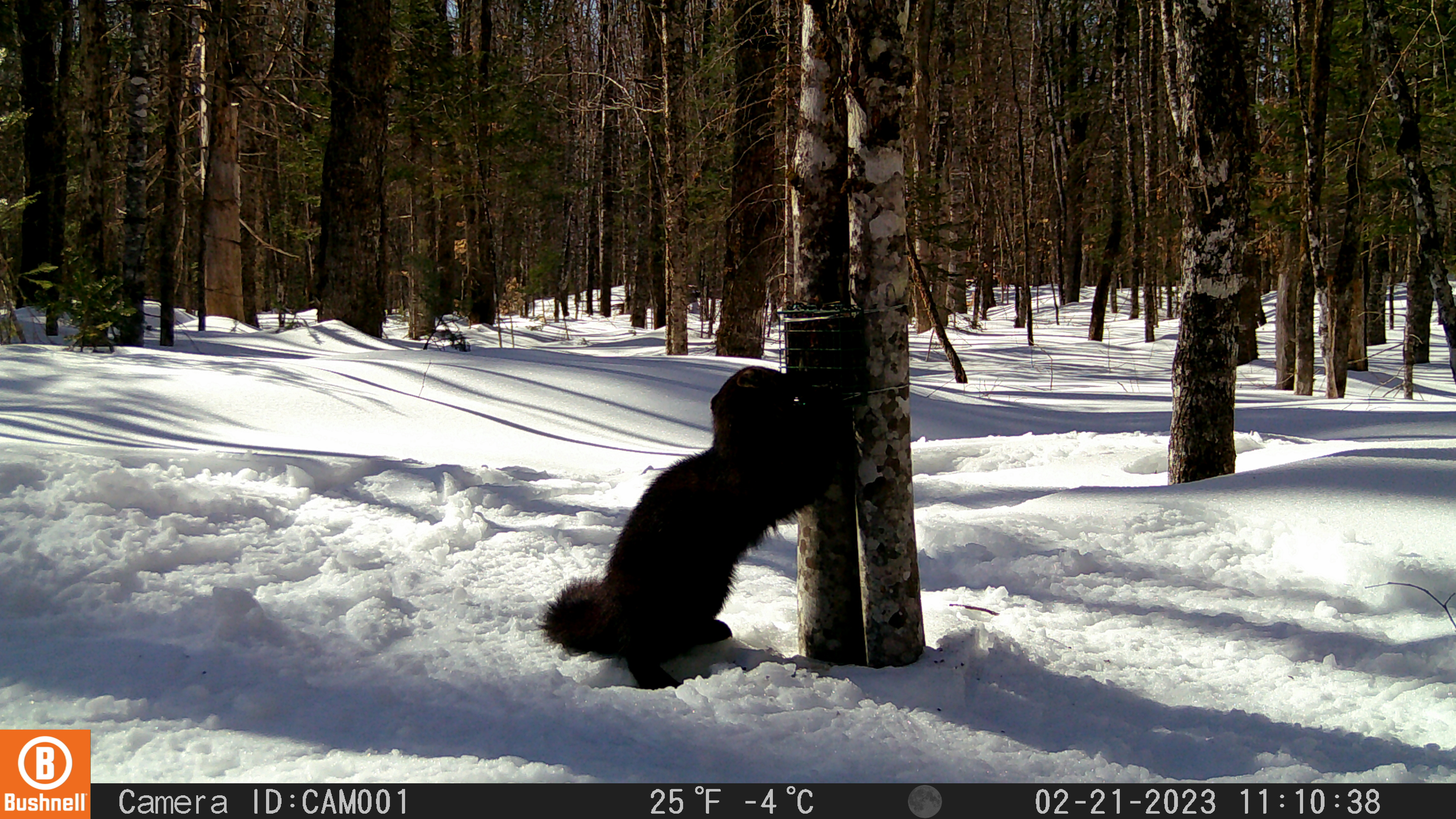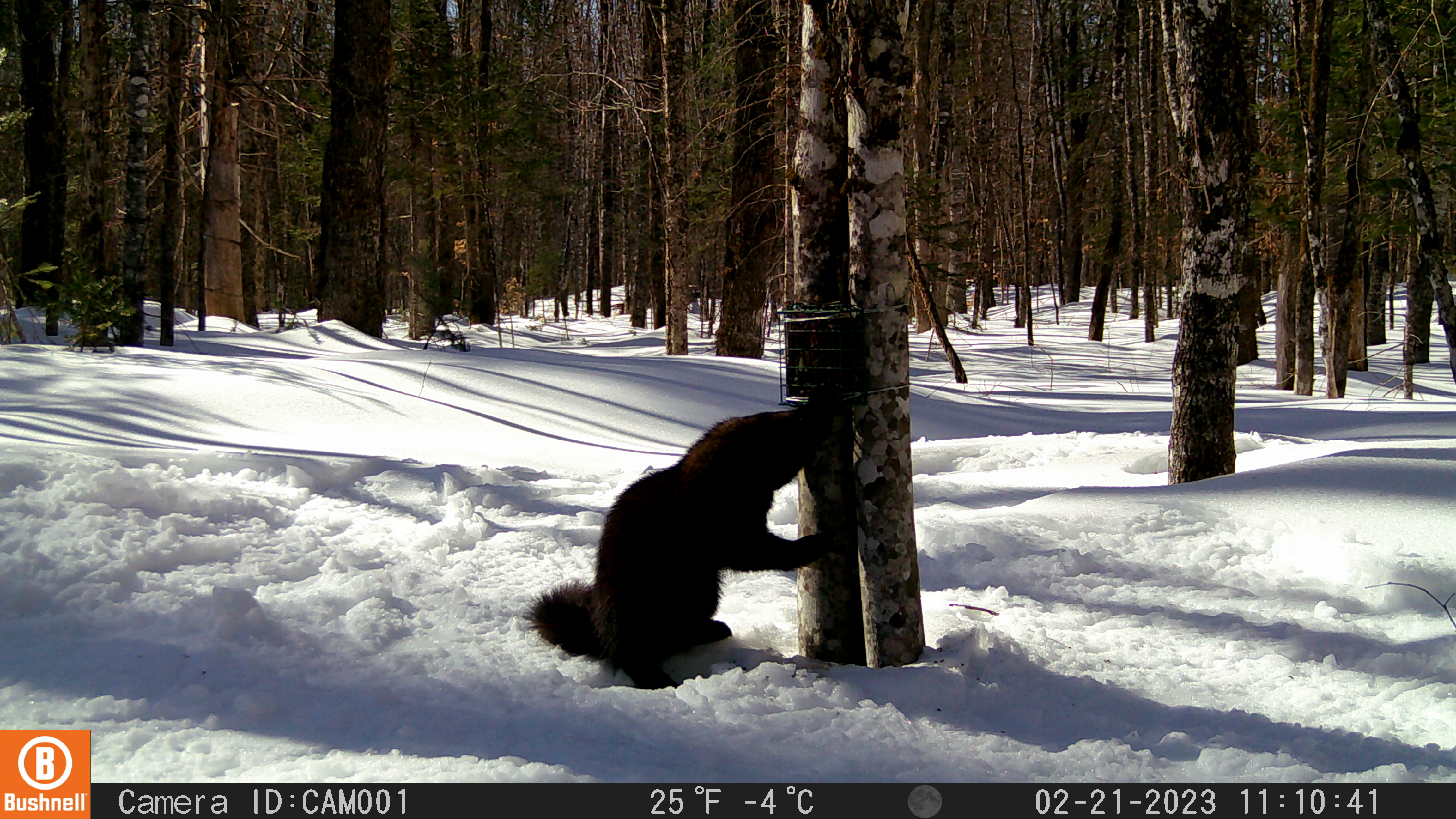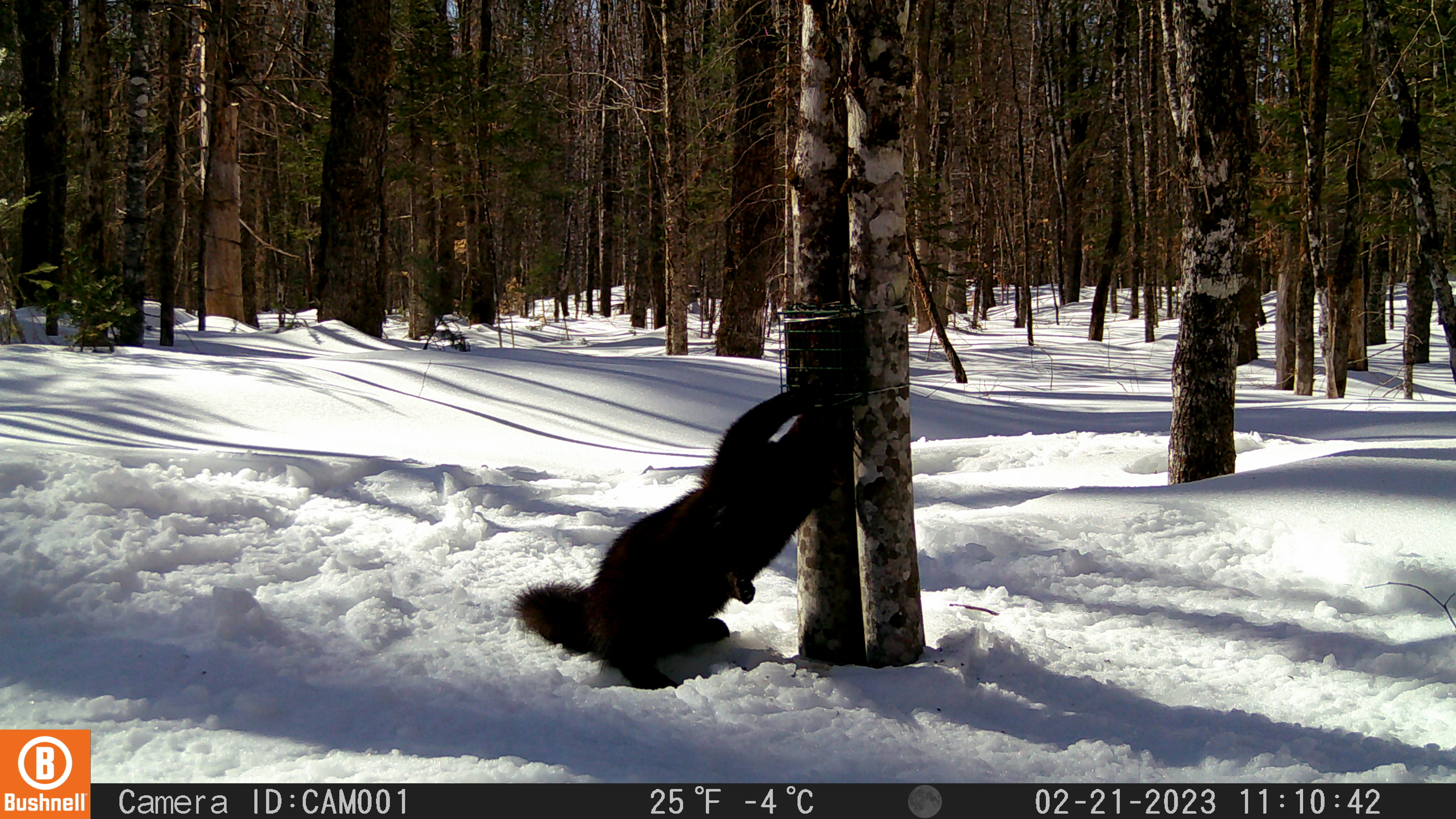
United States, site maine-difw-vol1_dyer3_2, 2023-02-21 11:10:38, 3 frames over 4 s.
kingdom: Animalia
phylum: Chordata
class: Mammalia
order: Carnivora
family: Mustelidae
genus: Pekania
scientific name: Pekania pennanti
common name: fisher